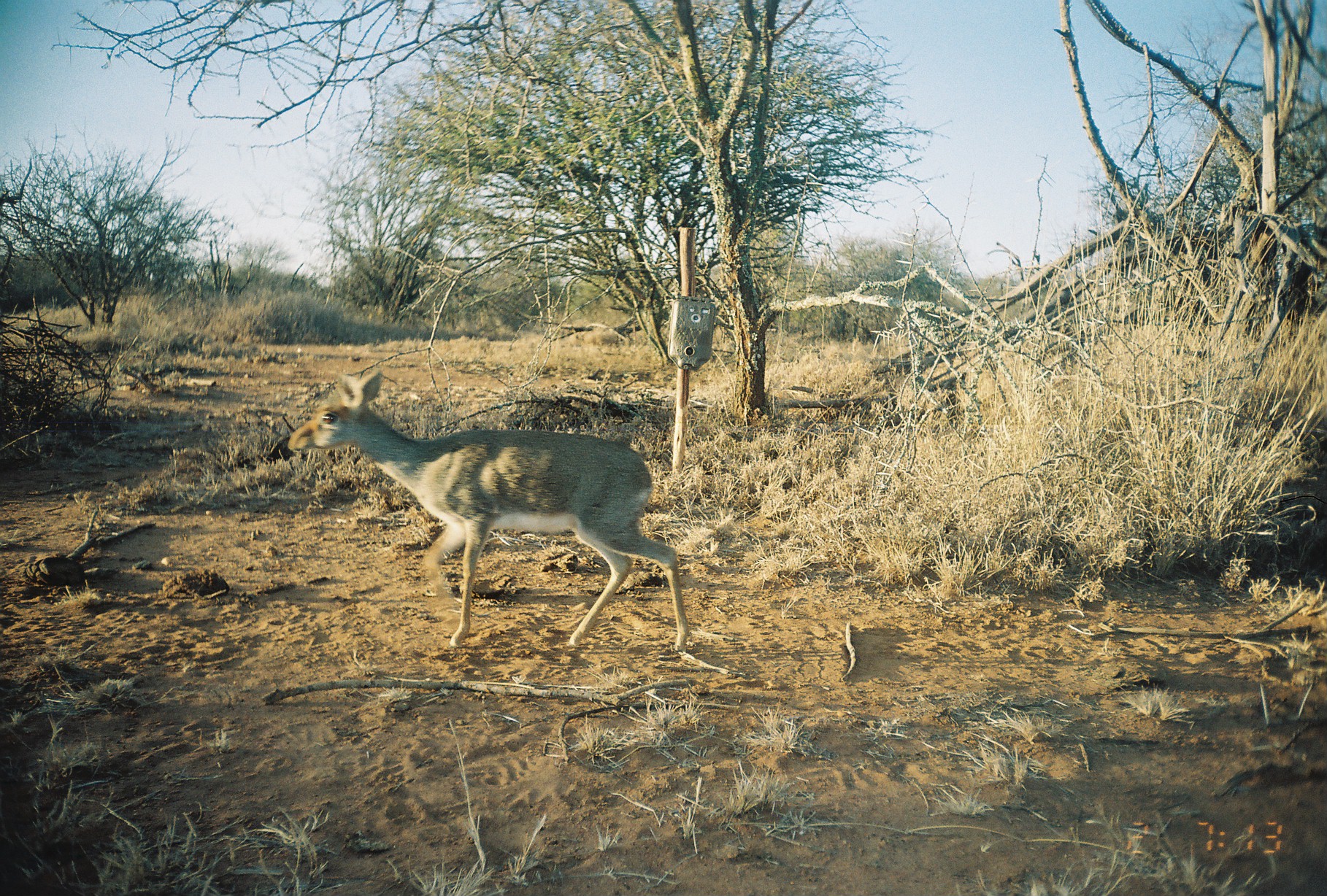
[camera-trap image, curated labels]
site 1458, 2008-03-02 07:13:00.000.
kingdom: Animalia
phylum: Chordata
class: Mammalia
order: Artiodactyla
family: Bovidae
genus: Madoqua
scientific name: Madoqua guentheri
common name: günther's dik-dik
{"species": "Madoqua guentheri (günther's dik-dik)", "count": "1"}